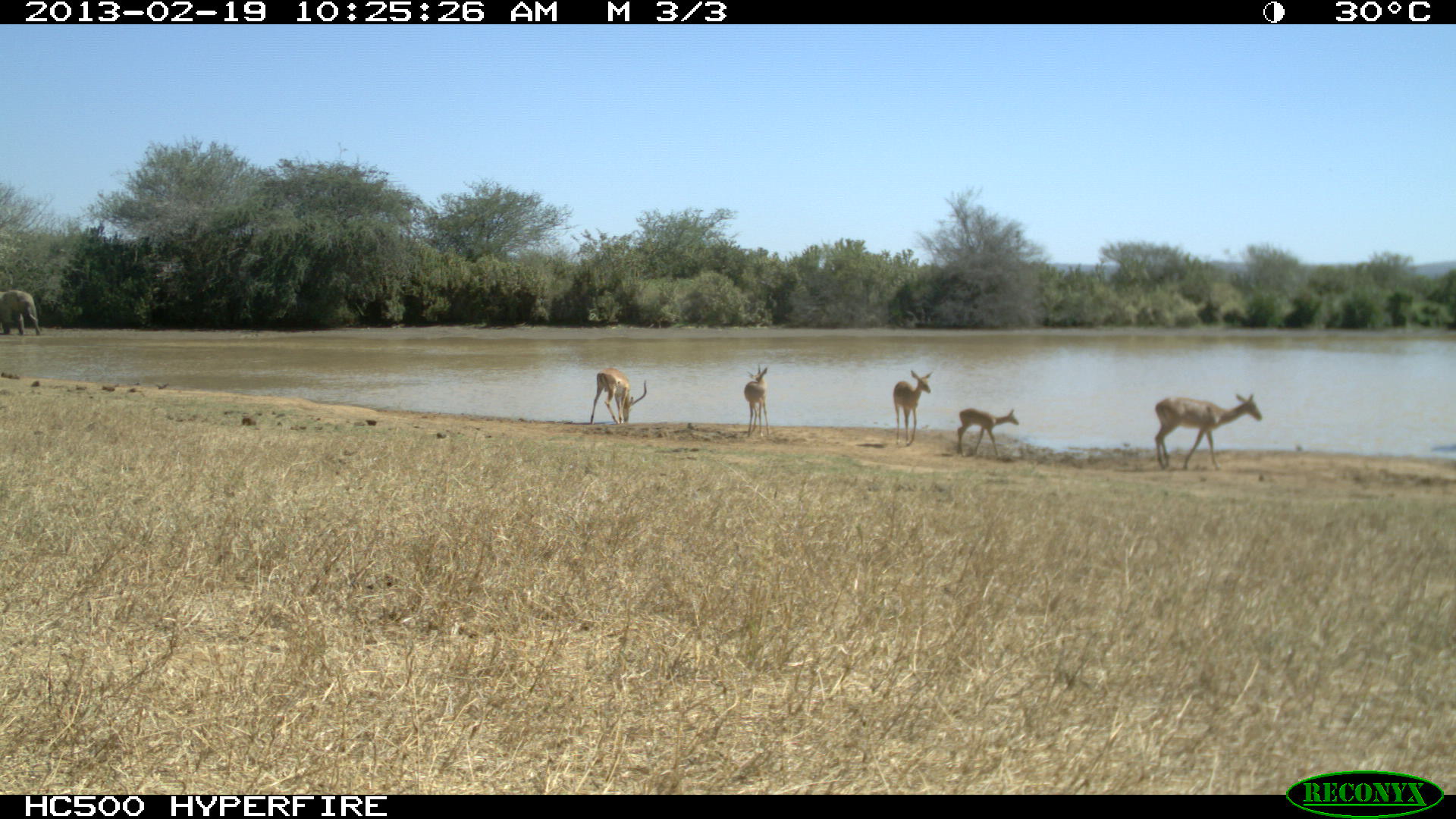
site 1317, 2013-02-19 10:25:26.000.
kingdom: Animalia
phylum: Chordata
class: Mammalia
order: Artiodactyla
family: Bovidae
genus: Aepyceros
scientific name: Aepyceros melampus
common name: impala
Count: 5.